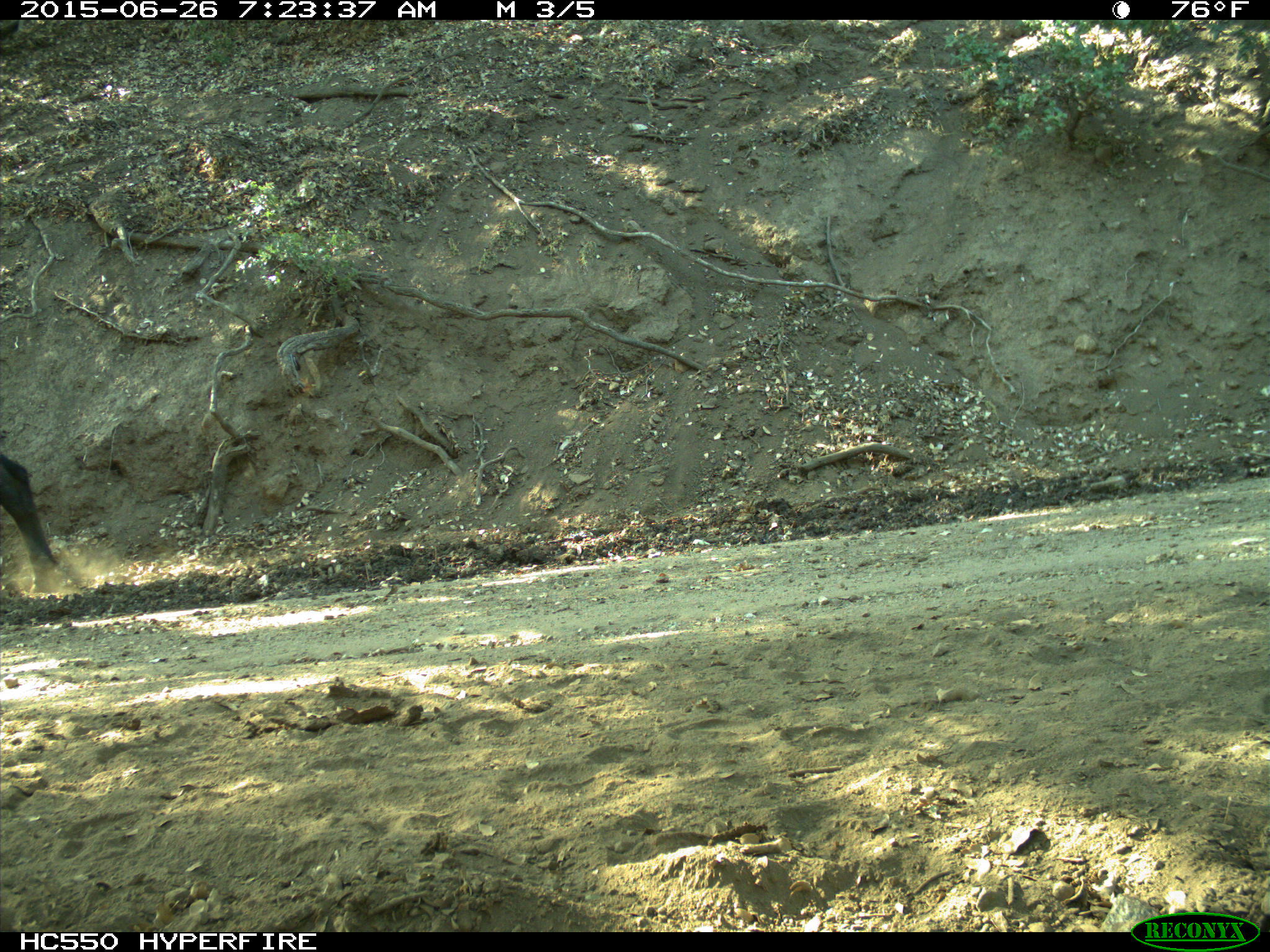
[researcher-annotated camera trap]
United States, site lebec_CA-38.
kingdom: Animalia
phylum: Chordata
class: Mammalia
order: Artiodactyla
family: Bovidae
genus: Bos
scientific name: Bos taurus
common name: domestic cow